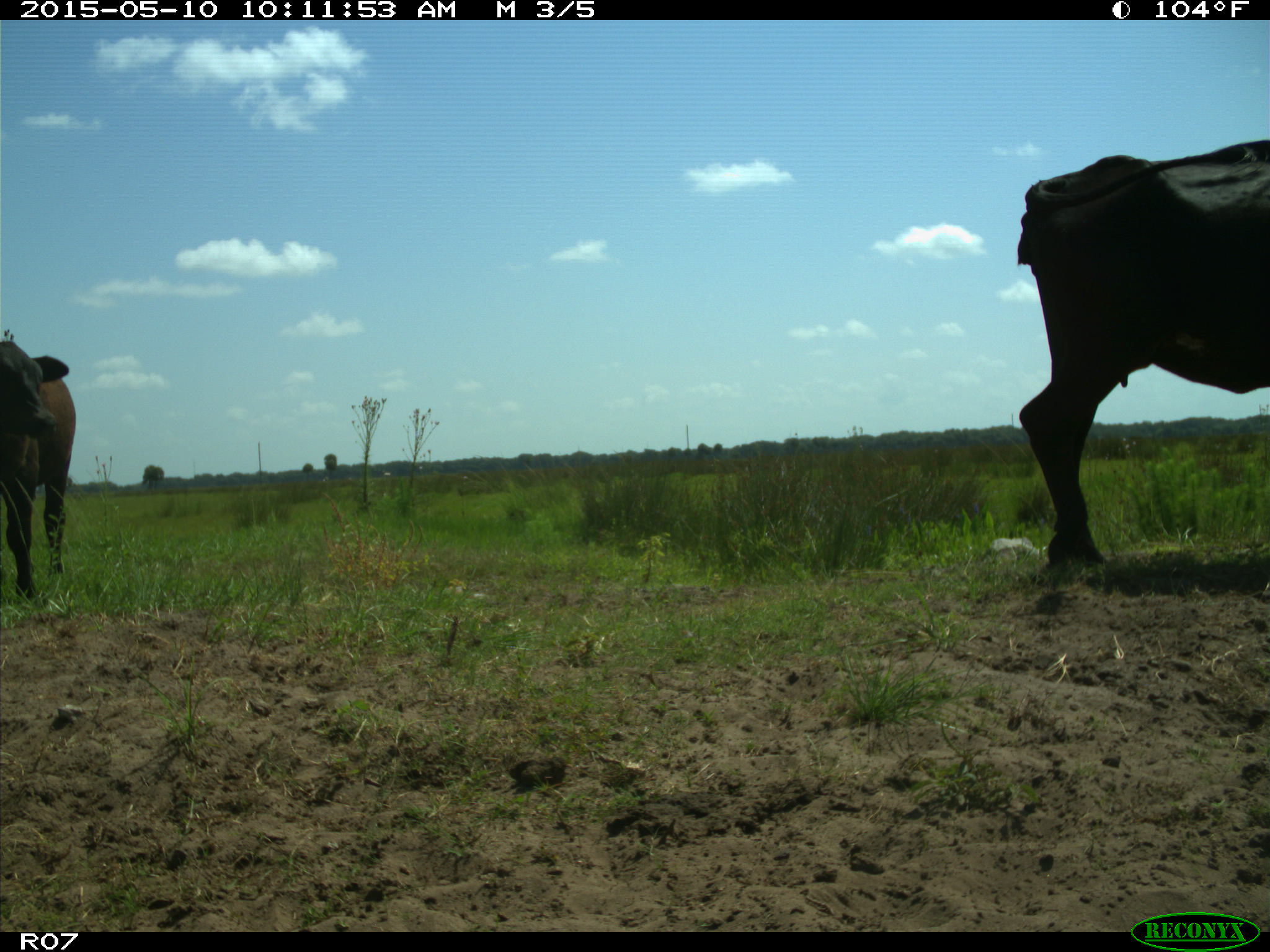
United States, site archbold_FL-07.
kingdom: Animalia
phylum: Chordata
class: Mammalia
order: Artiodactyla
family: Bovidae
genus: Bos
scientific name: Bos taurus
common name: domestic cow